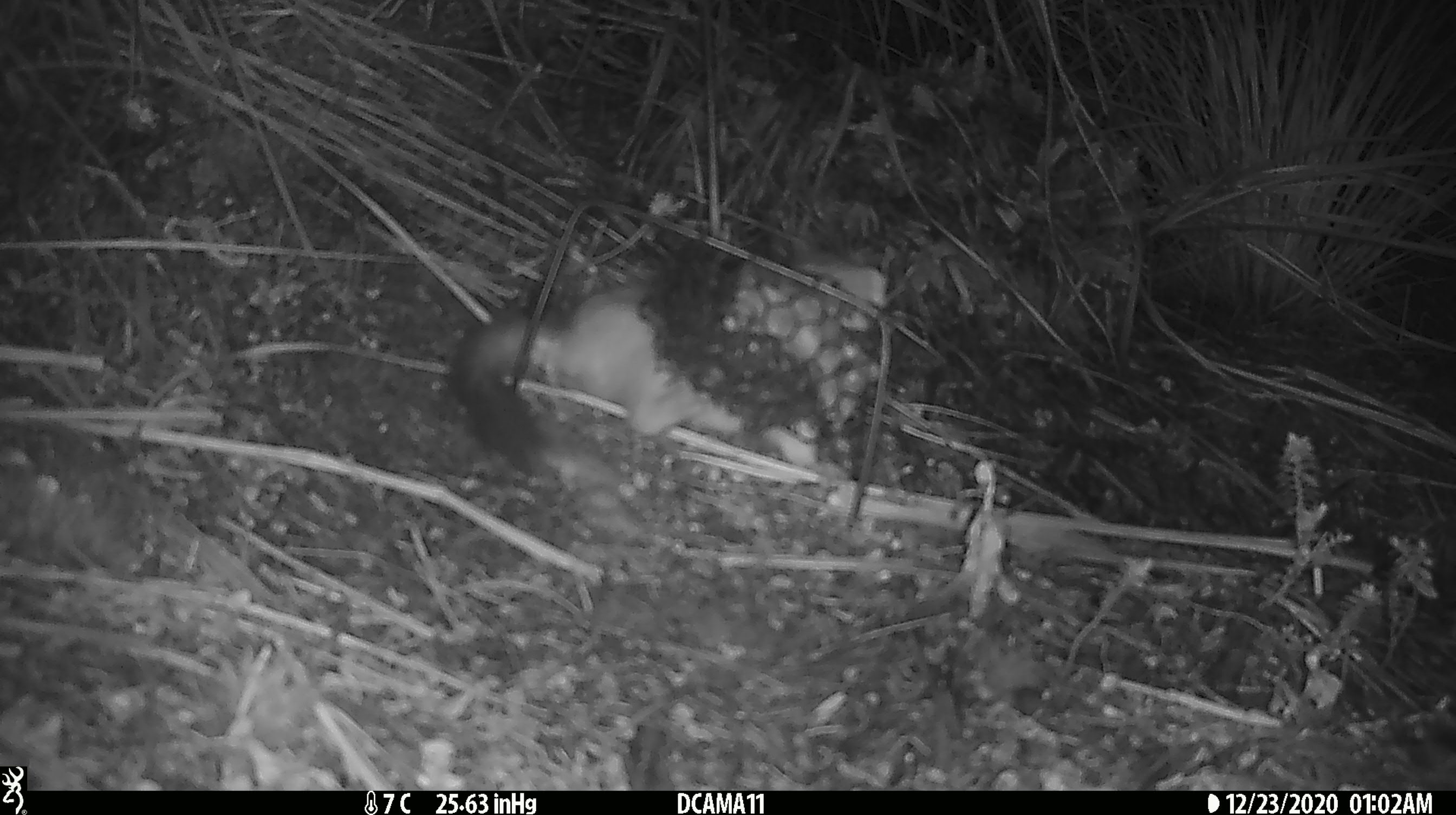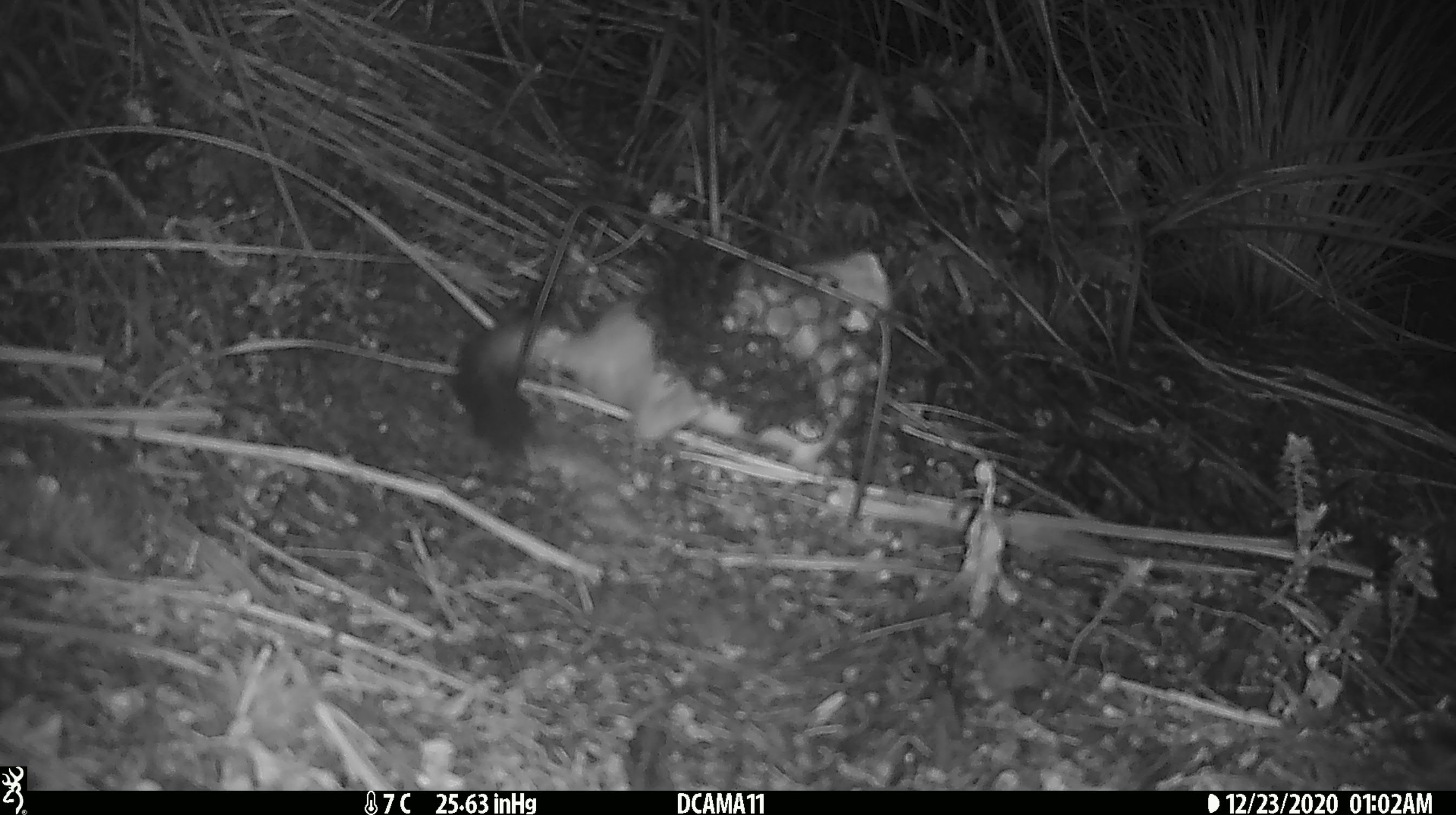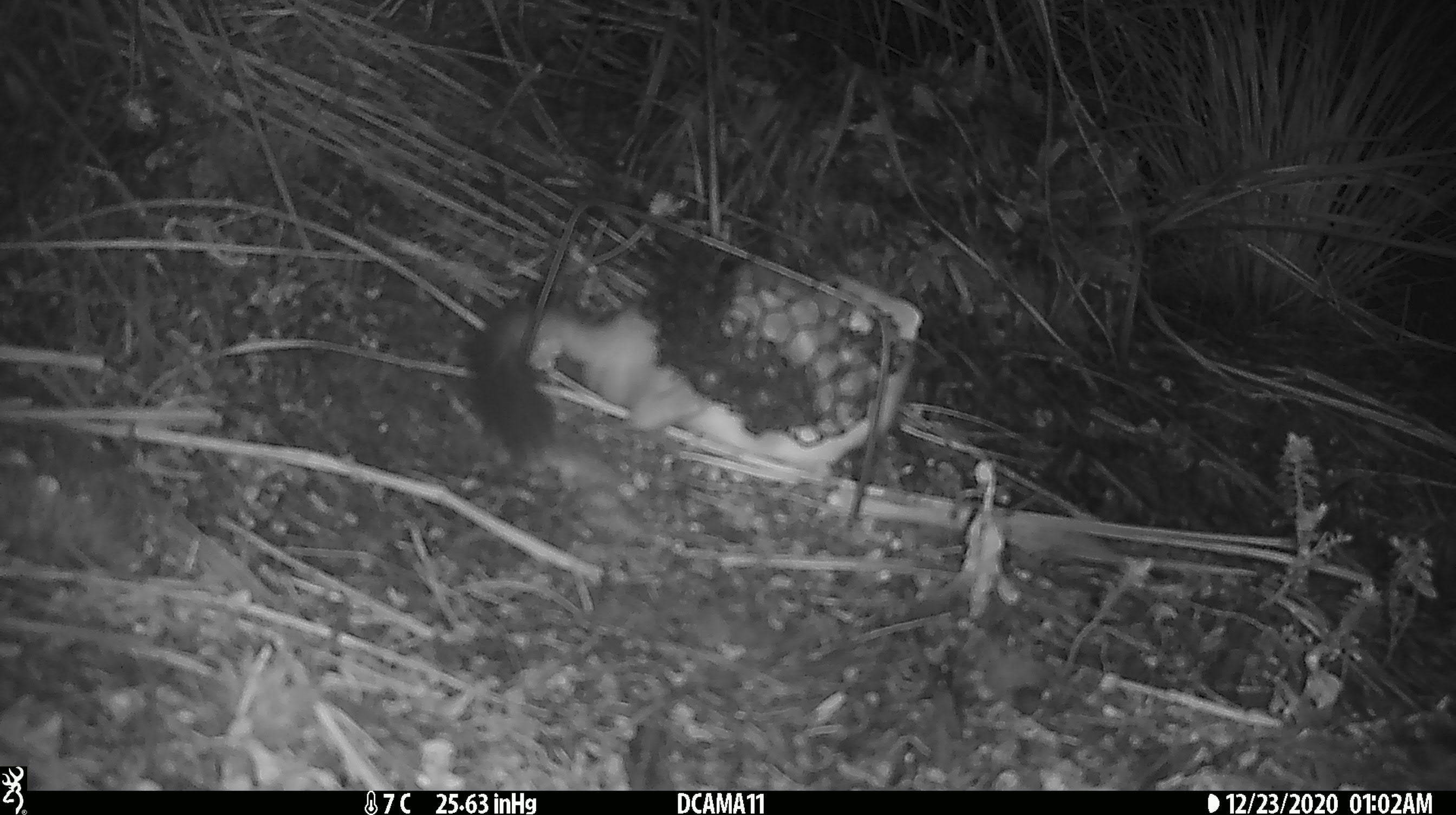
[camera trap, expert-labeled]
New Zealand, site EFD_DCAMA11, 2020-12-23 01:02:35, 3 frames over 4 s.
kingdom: Animalia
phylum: Chordata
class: Mammalia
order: Carnivora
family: Mustelidae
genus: Mustela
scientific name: Mustela erminea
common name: stoat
Stoat (Mustela erminea).